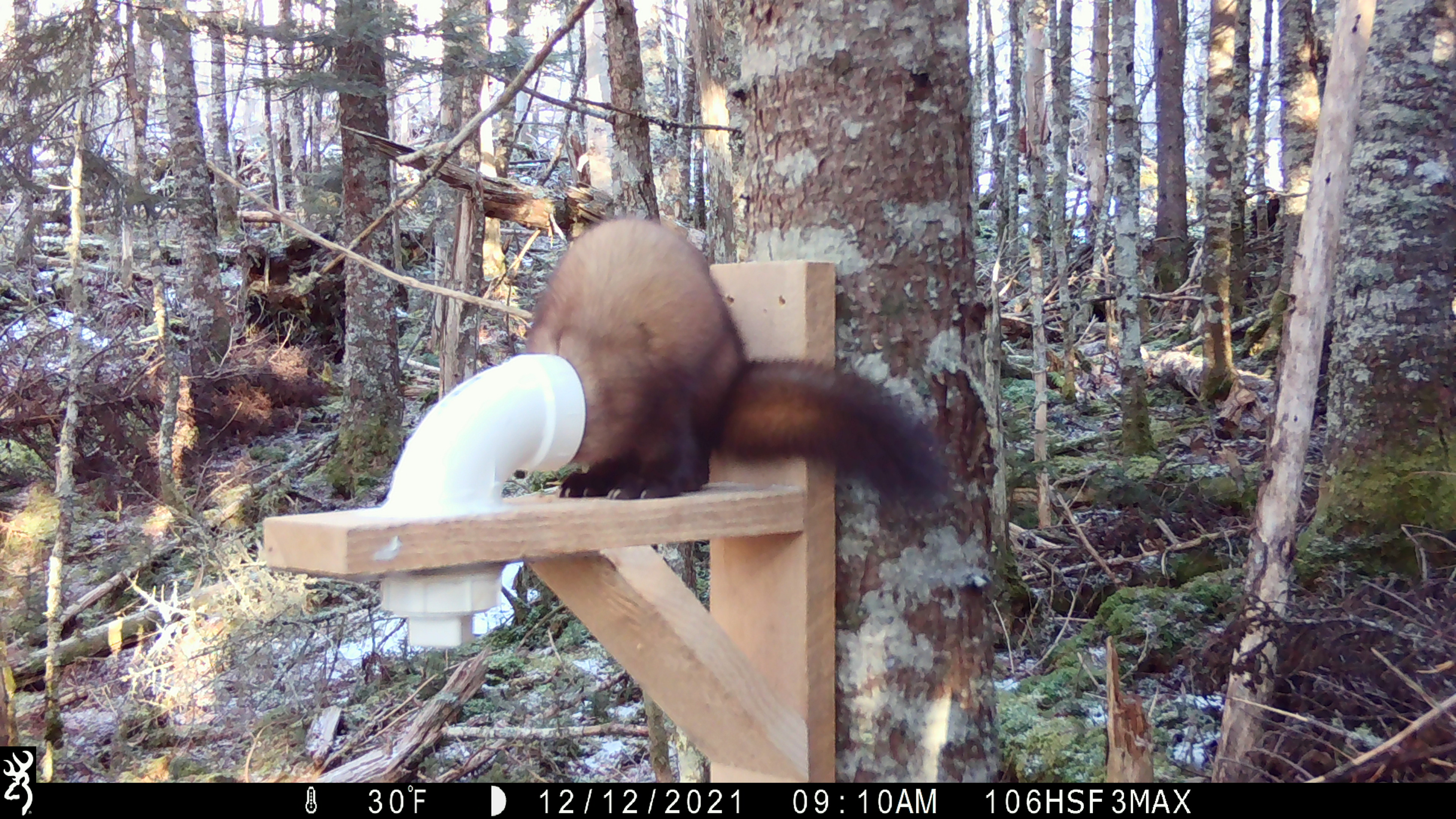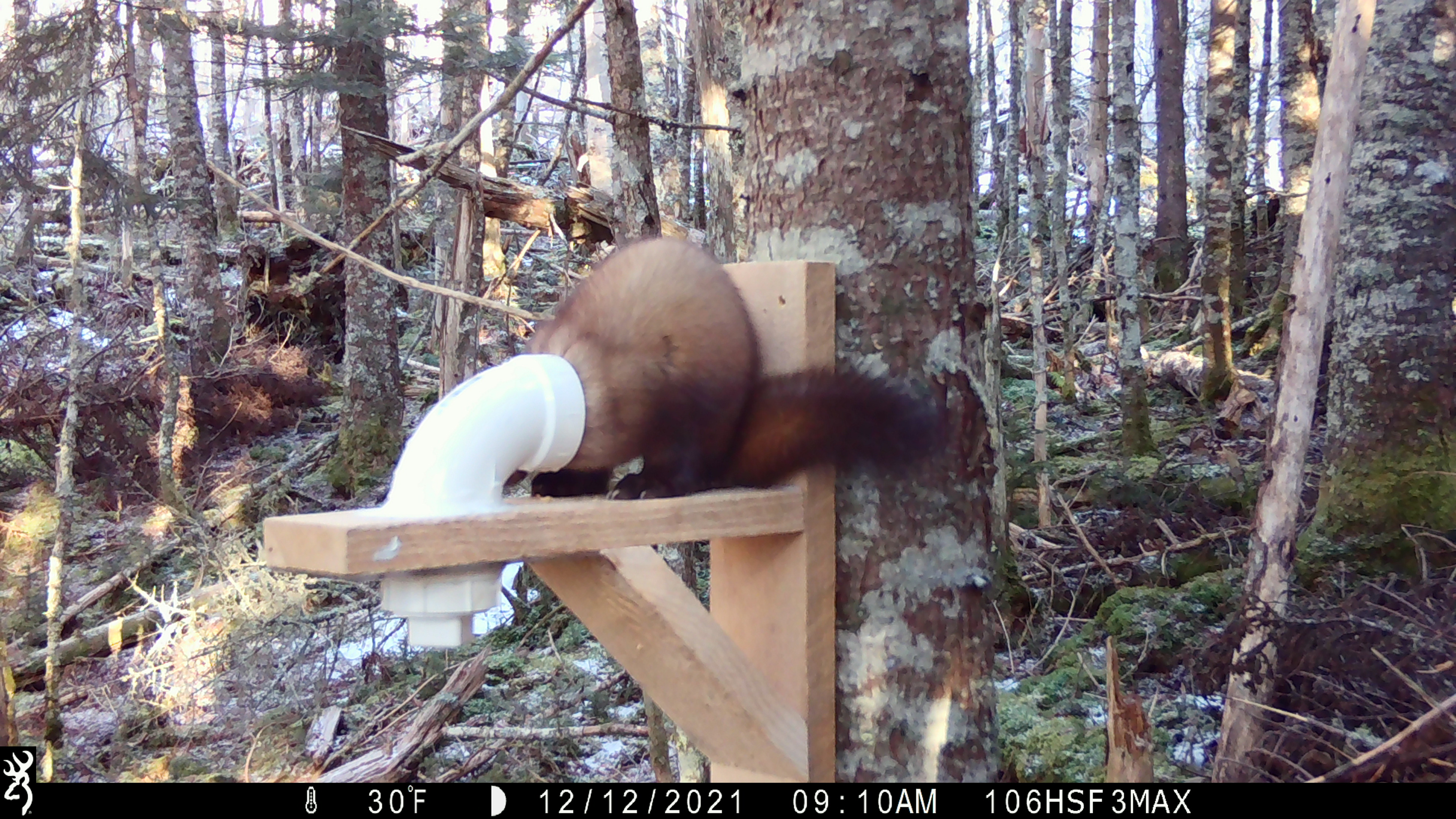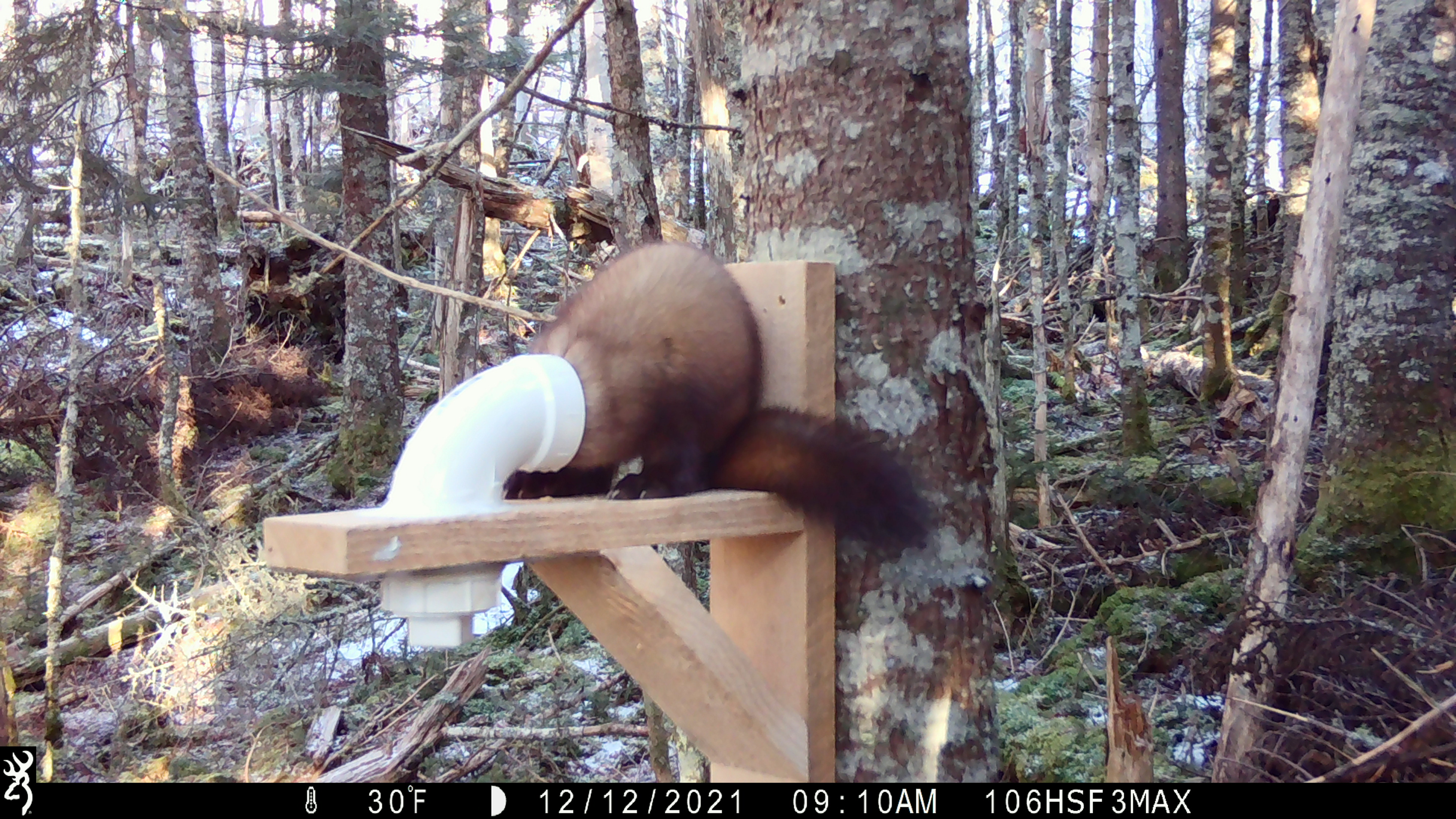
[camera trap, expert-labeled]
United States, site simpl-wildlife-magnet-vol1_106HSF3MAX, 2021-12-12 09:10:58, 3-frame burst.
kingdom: Animalia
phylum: Chordata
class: Mammalia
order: Carnivora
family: Mustelidae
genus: Martes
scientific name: Martes americana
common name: american marten